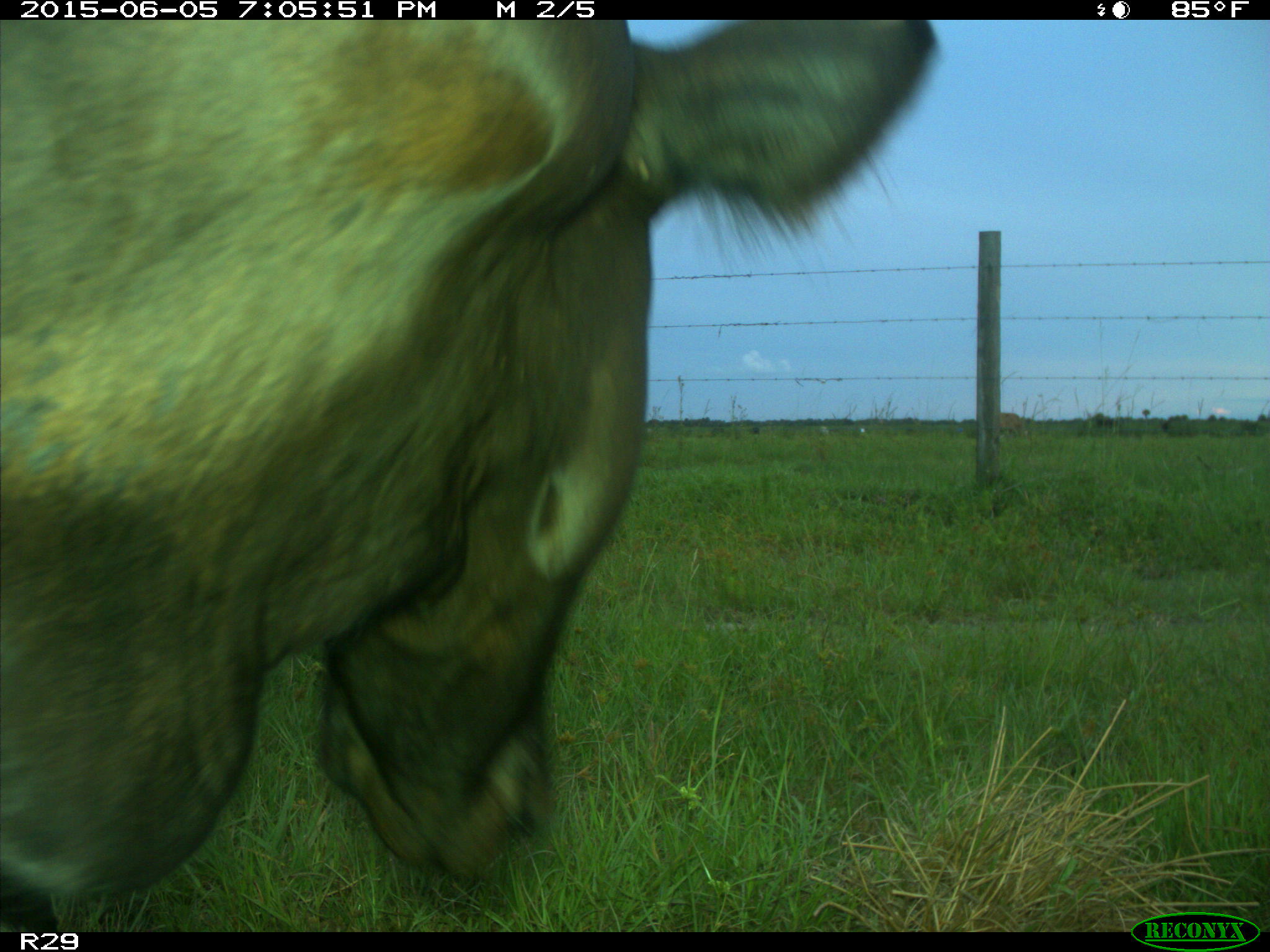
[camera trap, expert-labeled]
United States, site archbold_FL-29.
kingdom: Animalia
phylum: Chordata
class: Mammalia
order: Artiodactyla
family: Bovidae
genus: Bos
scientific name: Bos taurus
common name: domestic cow